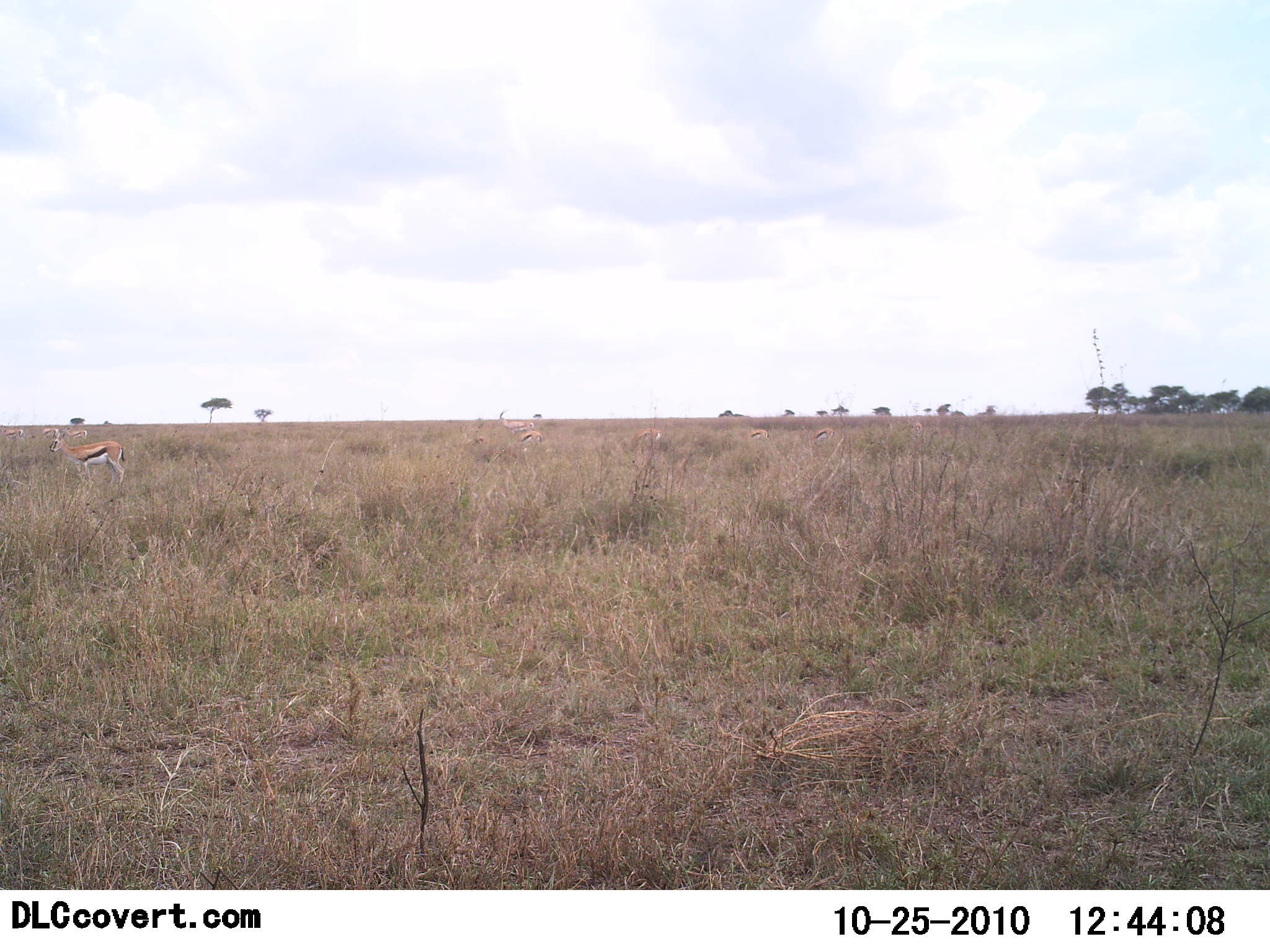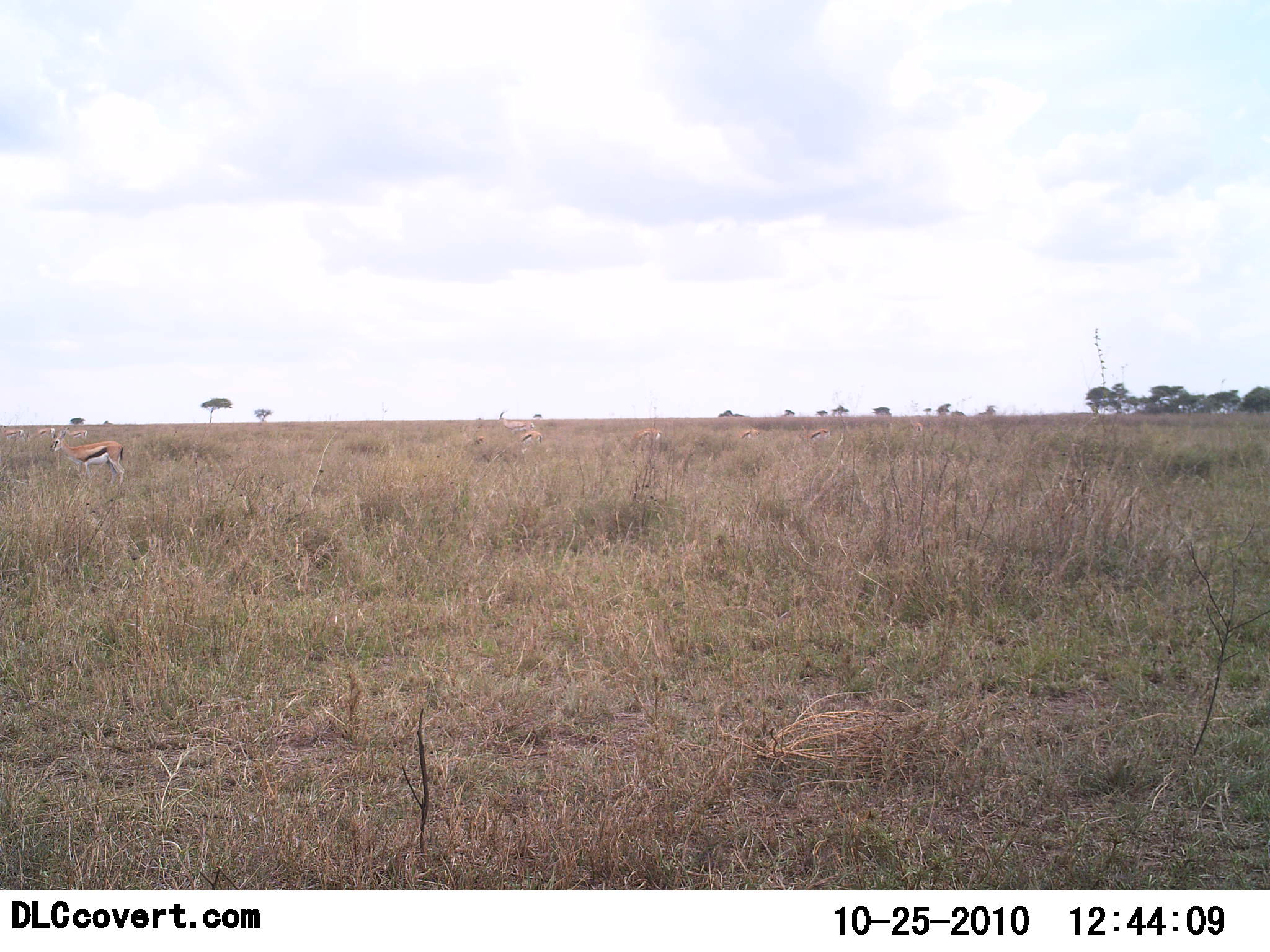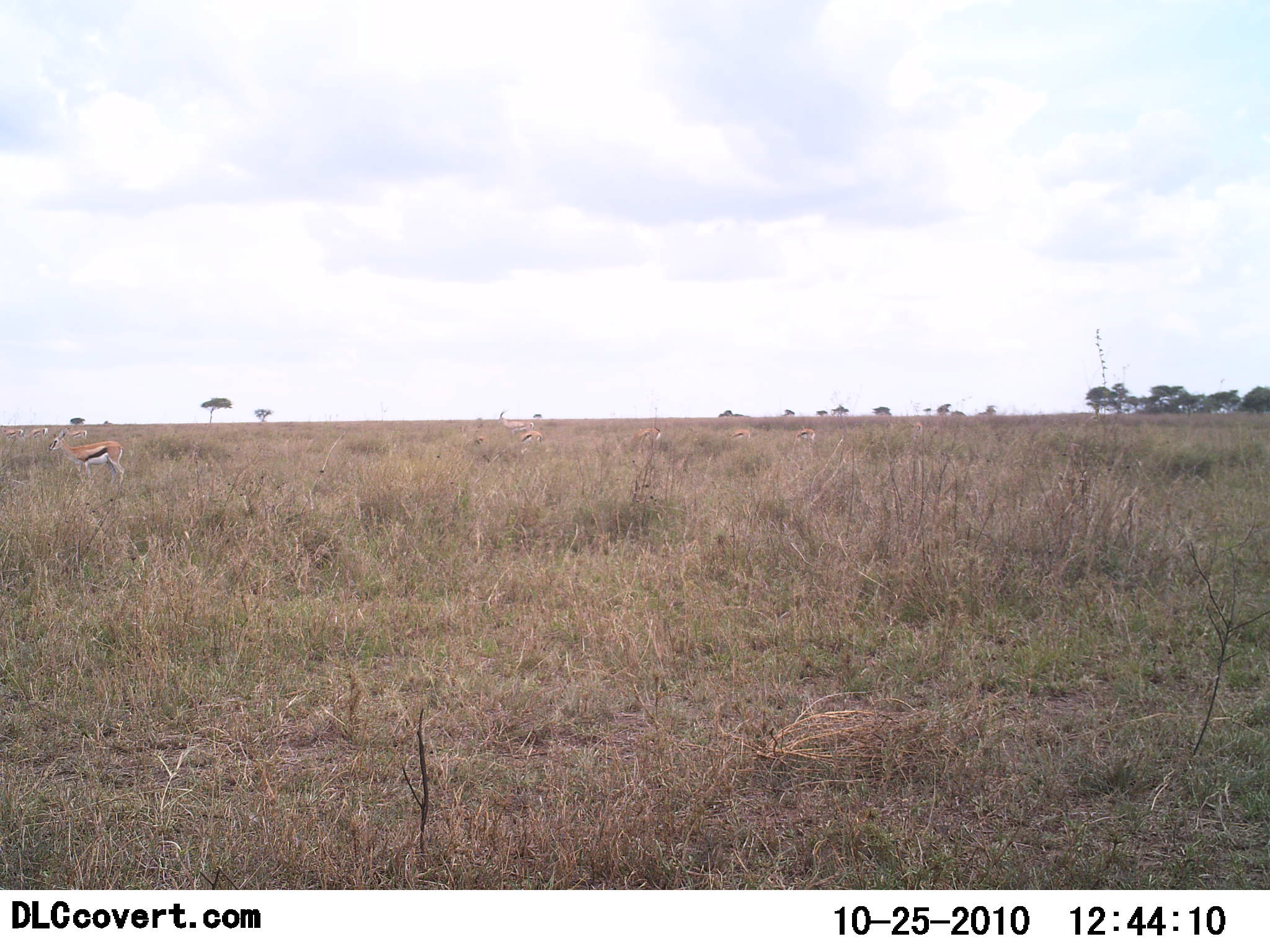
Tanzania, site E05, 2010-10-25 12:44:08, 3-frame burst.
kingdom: Animalia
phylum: Chordata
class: Mammalia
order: Artiodactyla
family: Bovidae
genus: Eudorcas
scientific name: Eudorcas thomsonii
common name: thomson's gazelle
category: gazellethomsons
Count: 1.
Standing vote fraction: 100%.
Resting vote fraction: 0%.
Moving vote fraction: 9%.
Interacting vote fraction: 0%.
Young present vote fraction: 0%.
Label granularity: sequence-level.